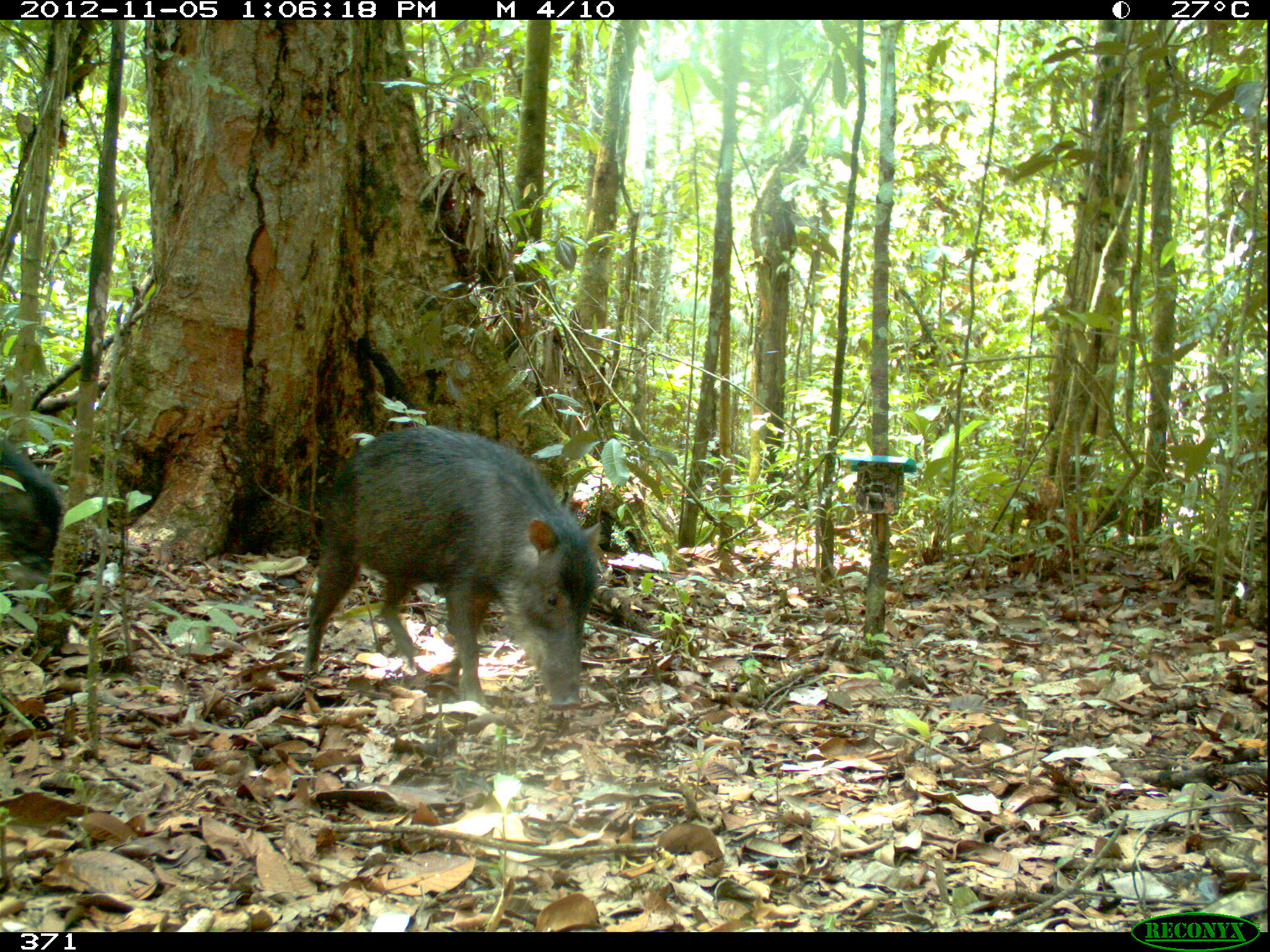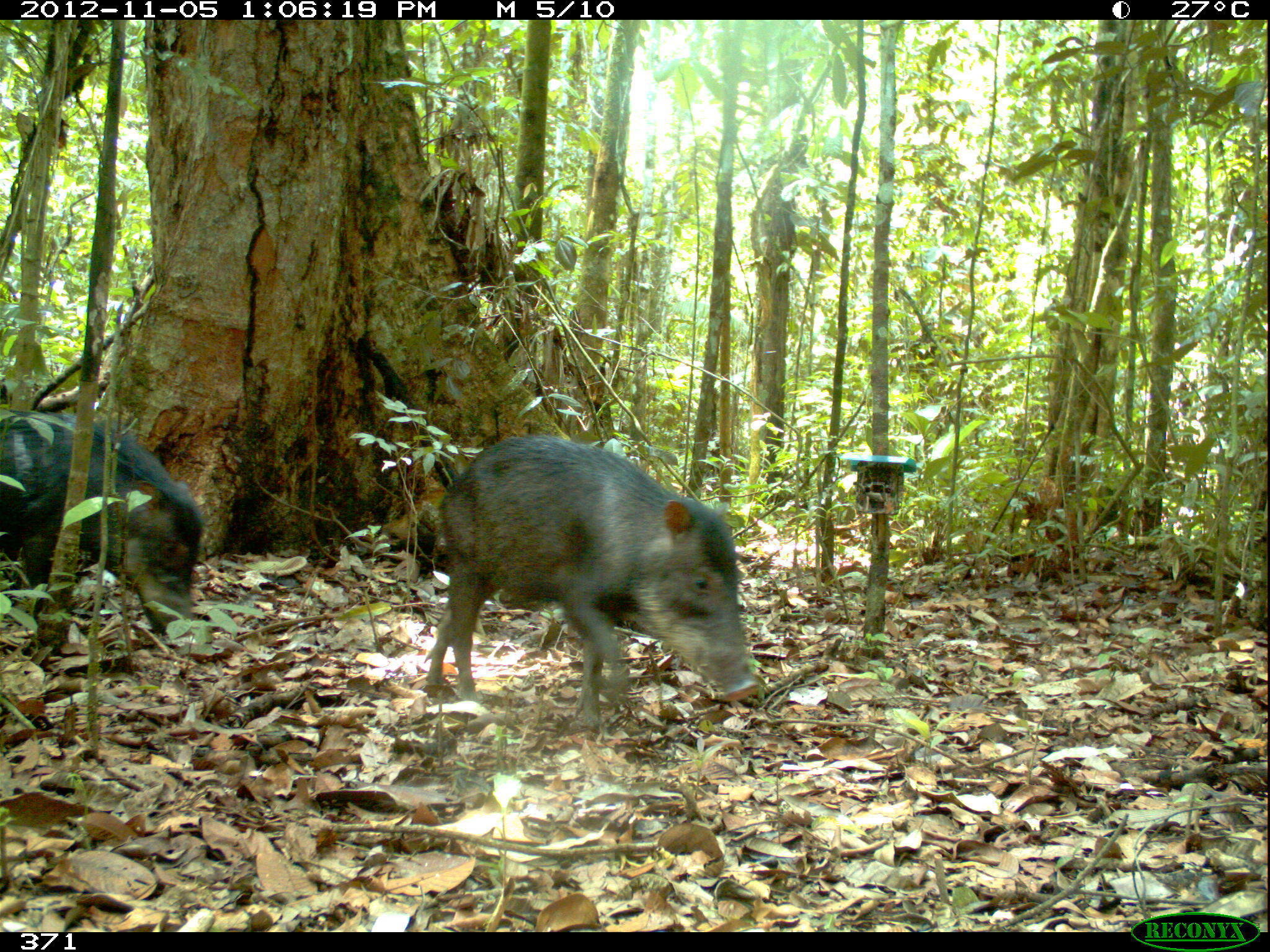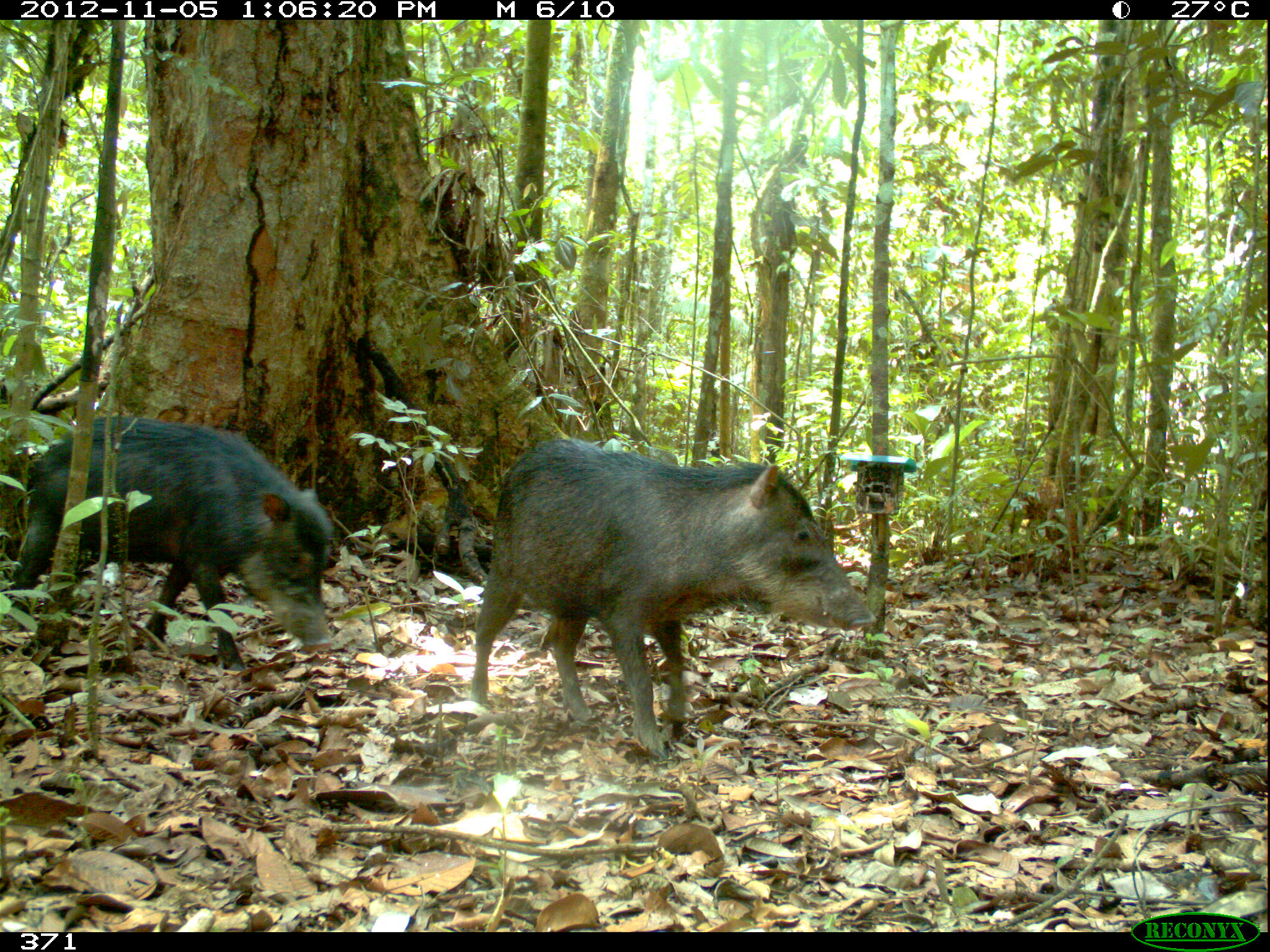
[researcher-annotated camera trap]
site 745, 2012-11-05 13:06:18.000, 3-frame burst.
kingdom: Animalia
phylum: Chordata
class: Mammalia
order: Artiodactyla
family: Tayassuidae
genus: Tayassu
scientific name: Tayassu pecari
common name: white-lipped peccary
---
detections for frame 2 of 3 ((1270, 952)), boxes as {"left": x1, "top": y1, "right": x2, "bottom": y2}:
tayassu pecari: {"left": 425, "top": 433, "right": 760, "bottom": 726}; {"left": 0, "top": 404, "right": 204, "bottom": 646}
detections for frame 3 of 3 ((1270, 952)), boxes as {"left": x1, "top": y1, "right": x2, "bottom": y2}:
tayassu pecari: {"left": 471, "top": 434, "right": 878, "bottom": 759}; {"left": 0, "top": 411, "right": 340, "bottom": 659}